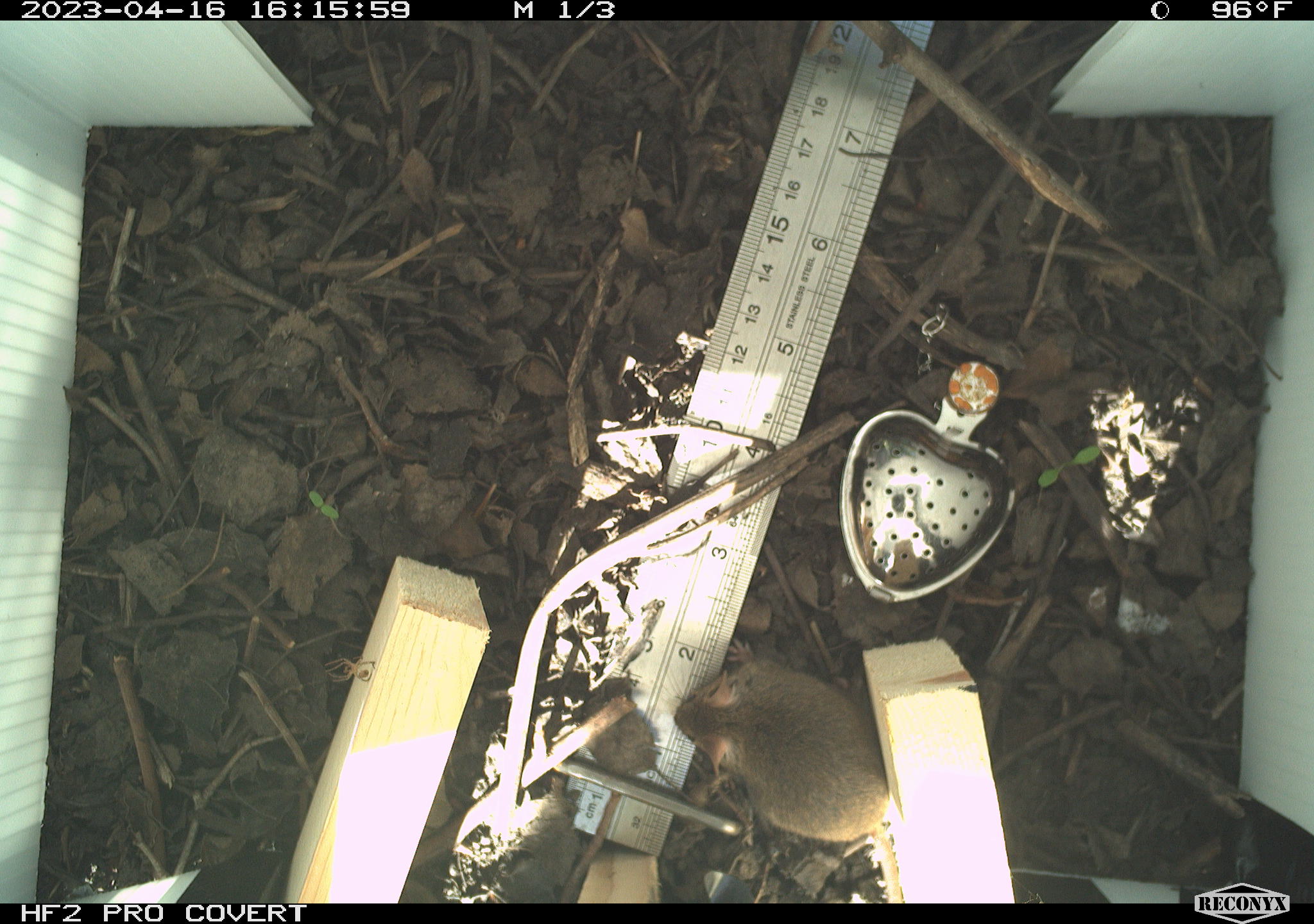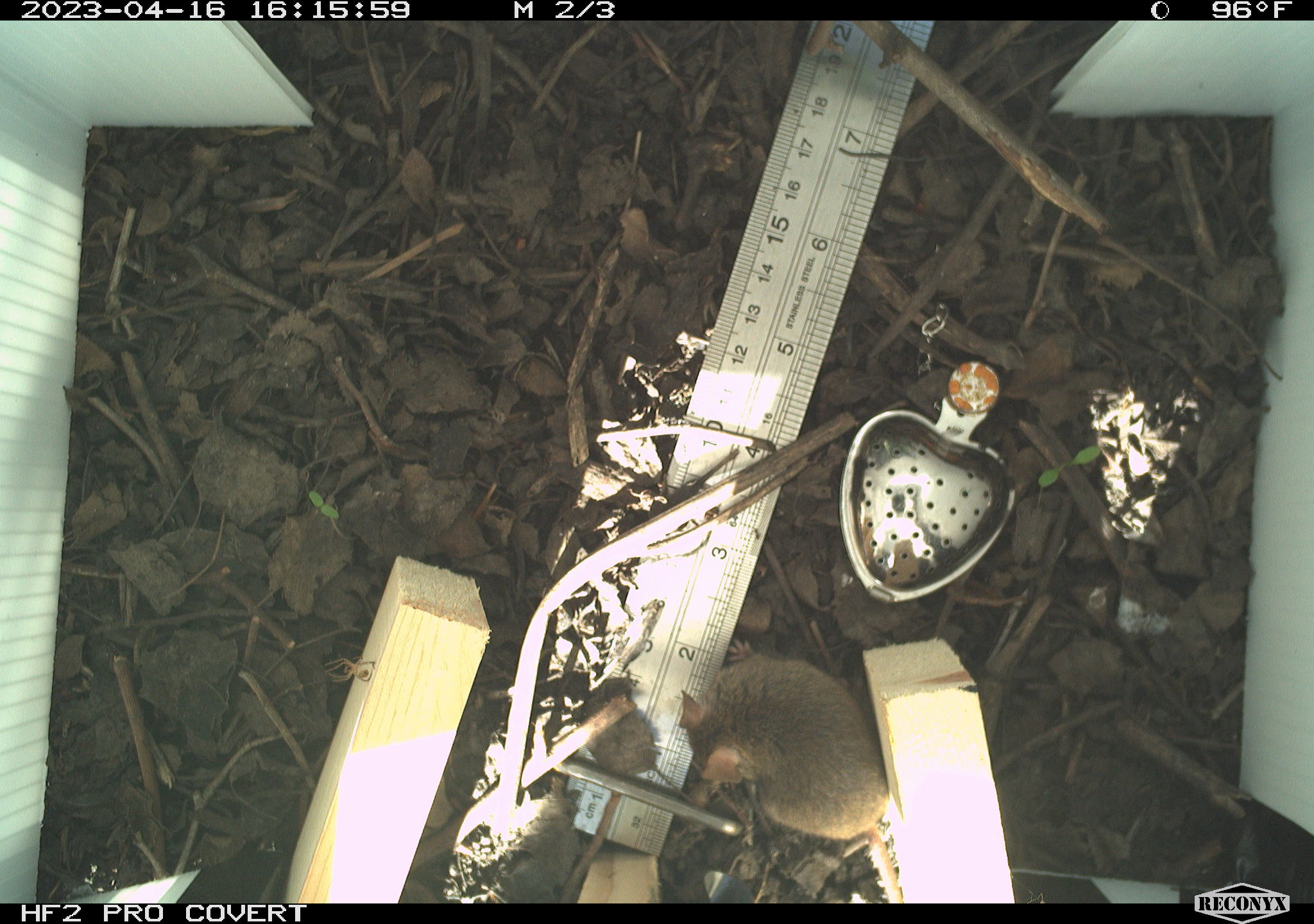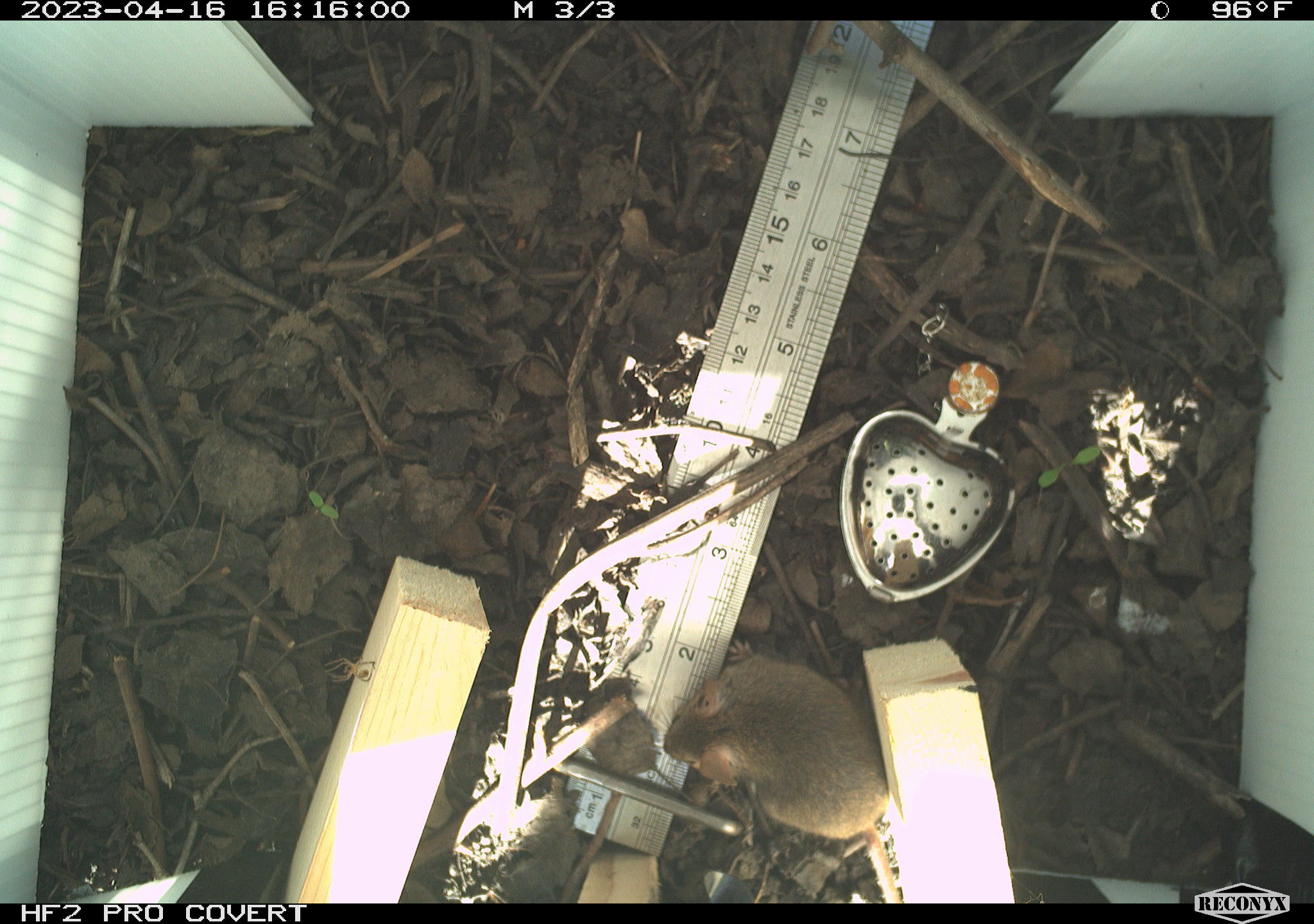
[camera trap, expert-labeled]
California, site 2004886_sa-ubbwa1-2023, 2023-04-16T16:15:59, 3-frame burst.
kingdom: Animalia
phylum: Chordata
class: Mammalia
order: Rodentia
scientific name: Rodentia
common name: mouse species